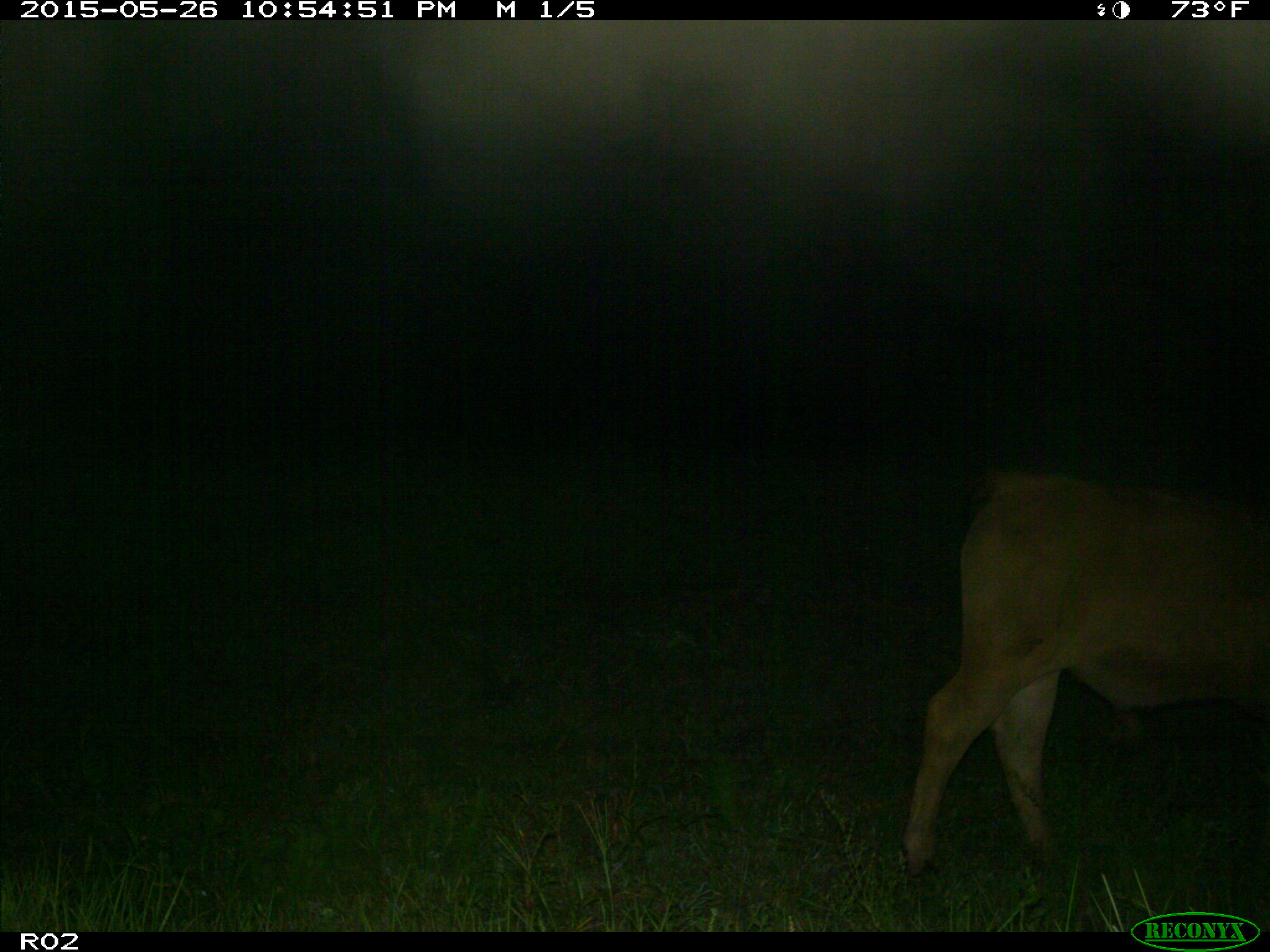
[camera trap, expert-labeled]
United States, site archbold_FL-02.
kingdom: Animalia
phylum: Chordata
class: Mammalia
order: Artiodactyla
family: Bovidae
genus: Bos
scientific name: Bos taurus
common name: domestic cow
Bos taurus (domestic cow).